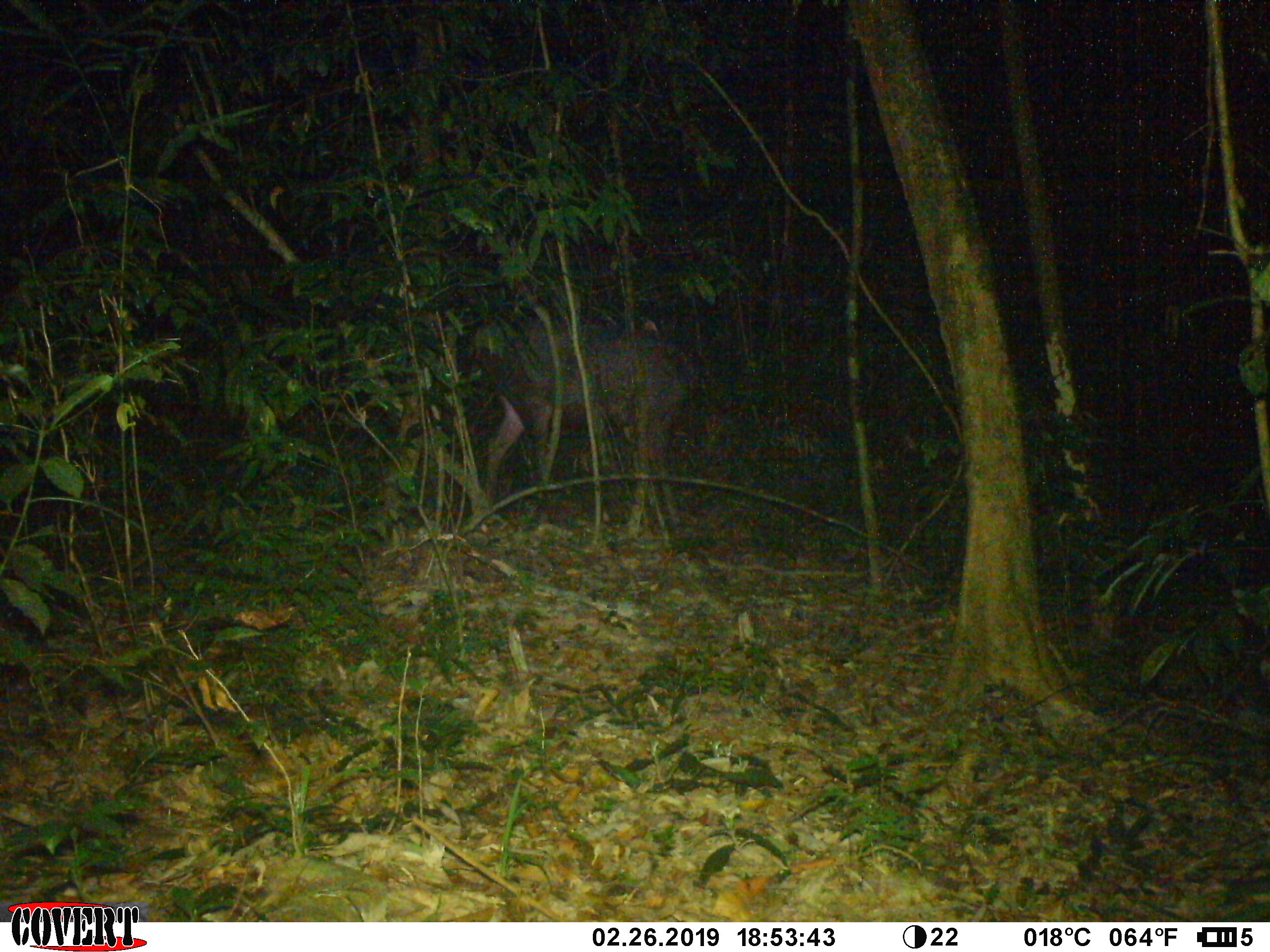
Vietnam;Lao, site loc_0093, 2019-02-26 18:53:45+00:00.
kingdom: Animalia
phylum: Chordata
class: Mammalia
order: Artiodactyla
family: Cervidae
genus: Rusa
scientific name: Rusa unicolor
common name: sambar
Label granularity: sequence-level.